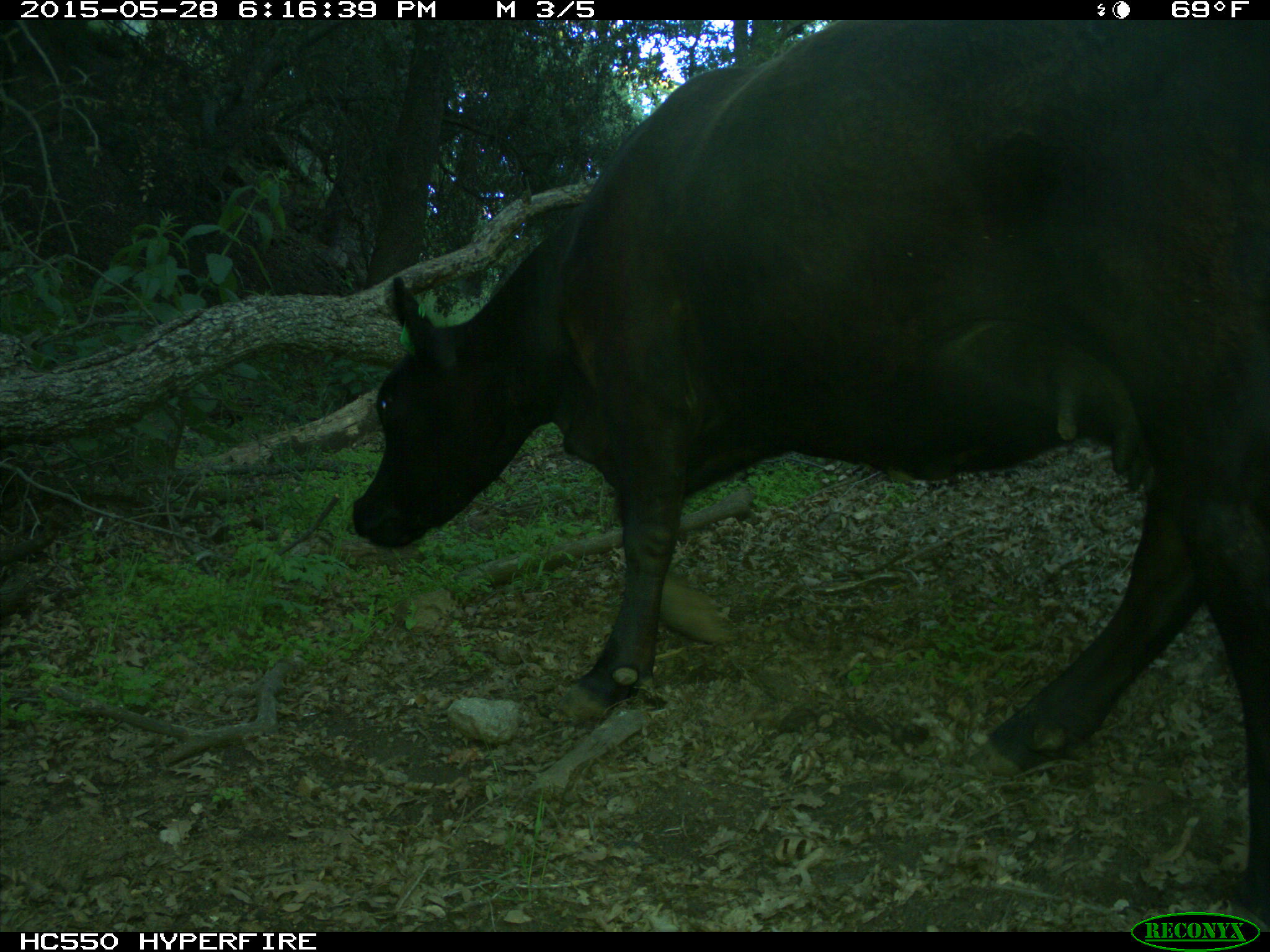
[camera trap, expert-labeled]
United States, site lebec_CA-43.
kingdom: Animalia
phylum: Chordata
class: Mammalia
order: Artiodactyla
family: Bovidae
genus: Bos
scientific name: Bos taurus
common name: domestic cow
Bos taurus (domestic cow).